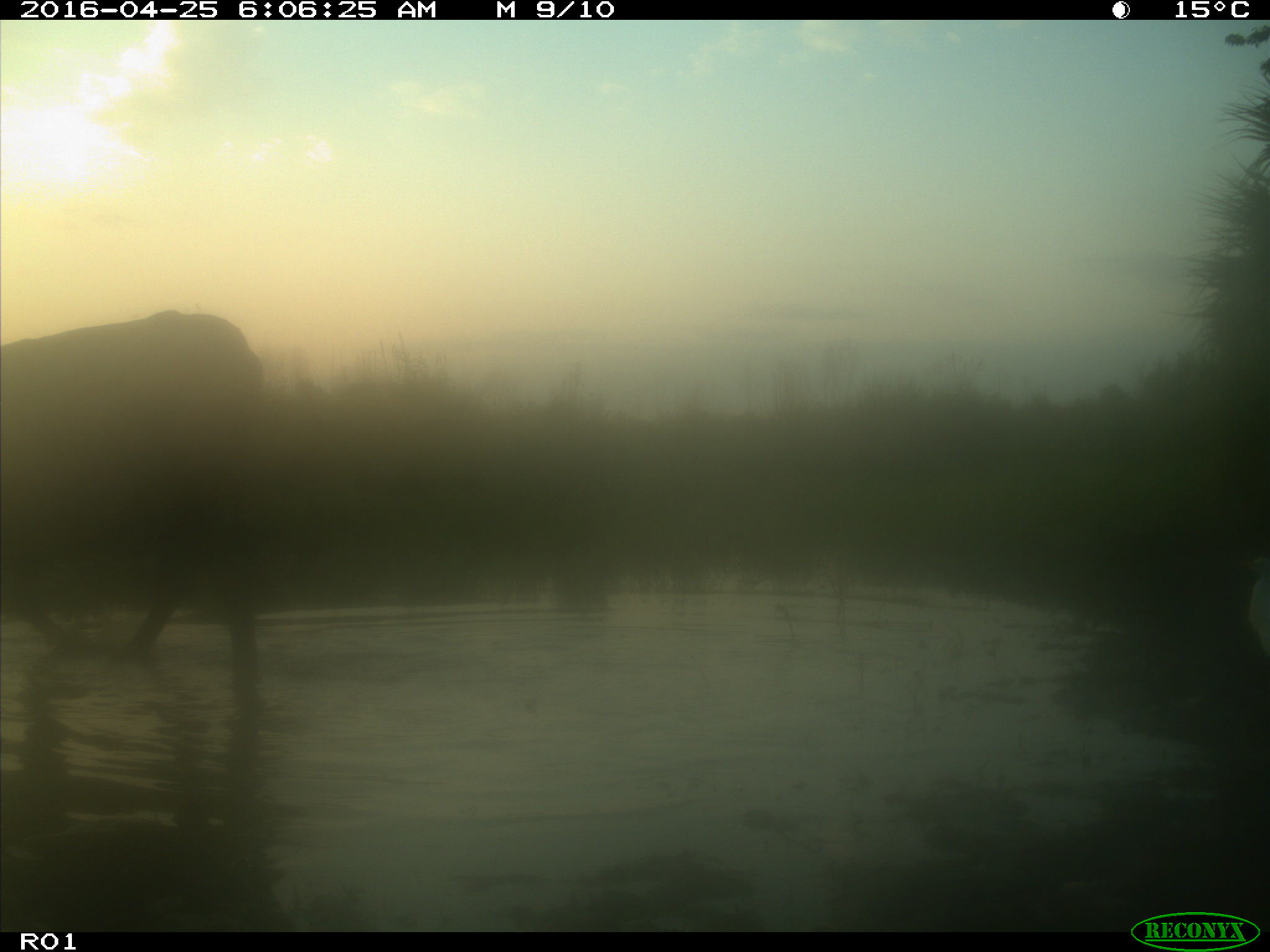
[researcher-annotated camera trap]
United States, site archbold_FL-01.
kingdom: Animalia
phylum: Chordata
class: Mammalia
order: Artiodactyla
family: Bovidae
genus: Bos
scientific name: Bos taurus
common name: domestic cow